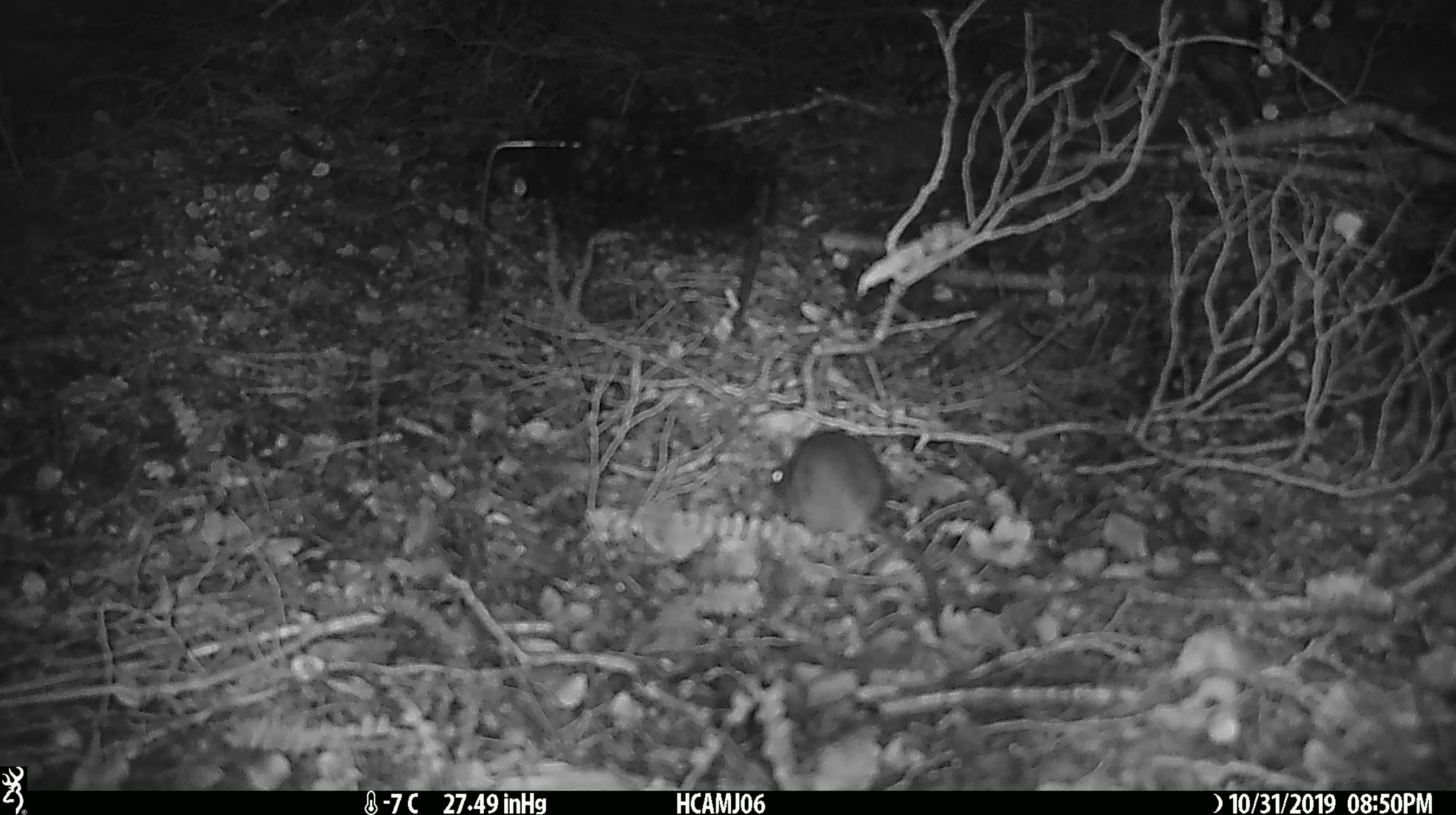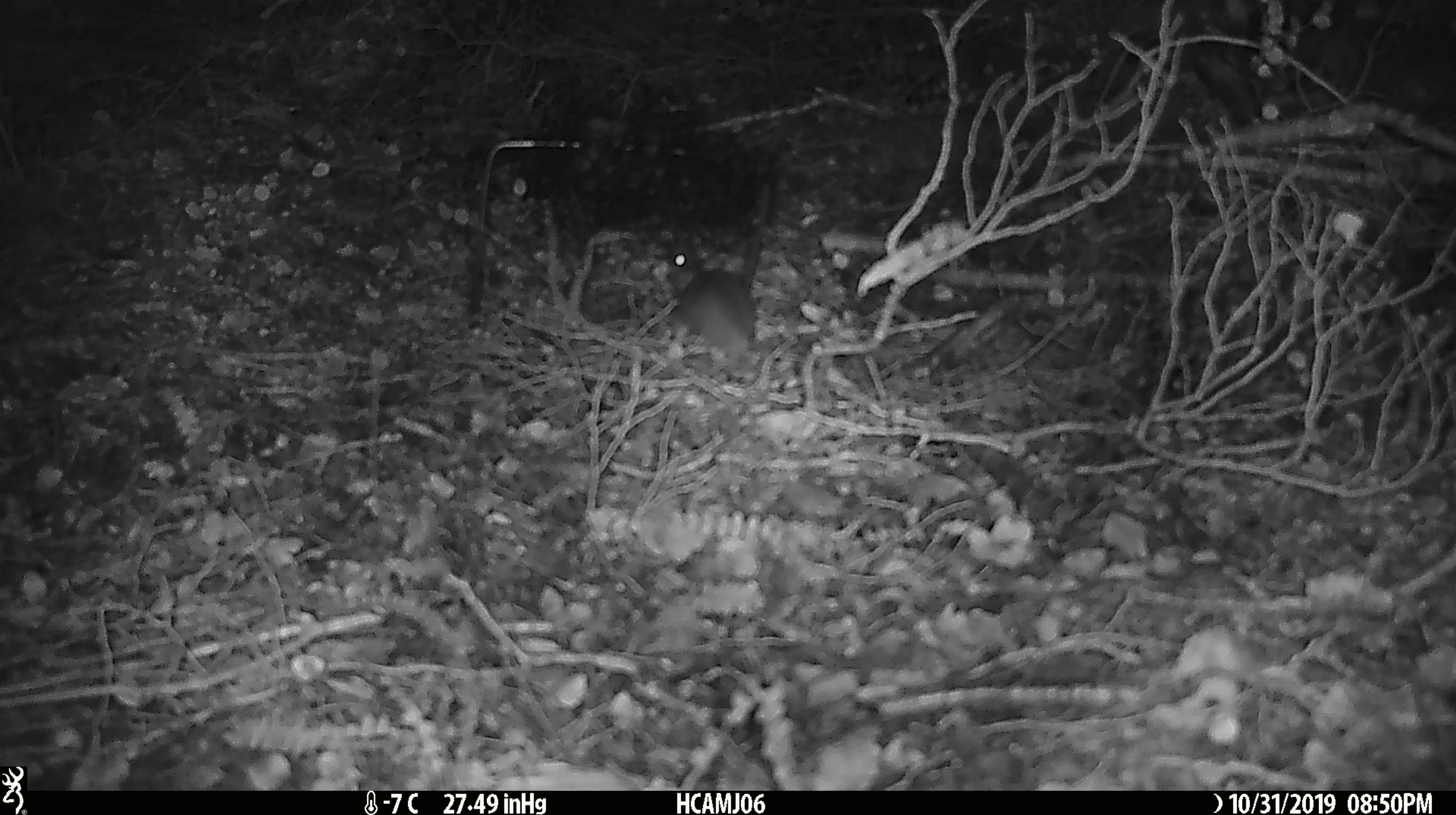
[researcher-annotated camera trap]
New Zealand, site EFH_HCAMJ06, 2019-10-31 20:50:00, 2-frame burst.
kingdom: Animalia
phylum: Chordata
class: Mammalia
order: Rodentia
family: Muridae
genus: Mus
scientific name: Mus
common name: mouse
Mouse (Mus).